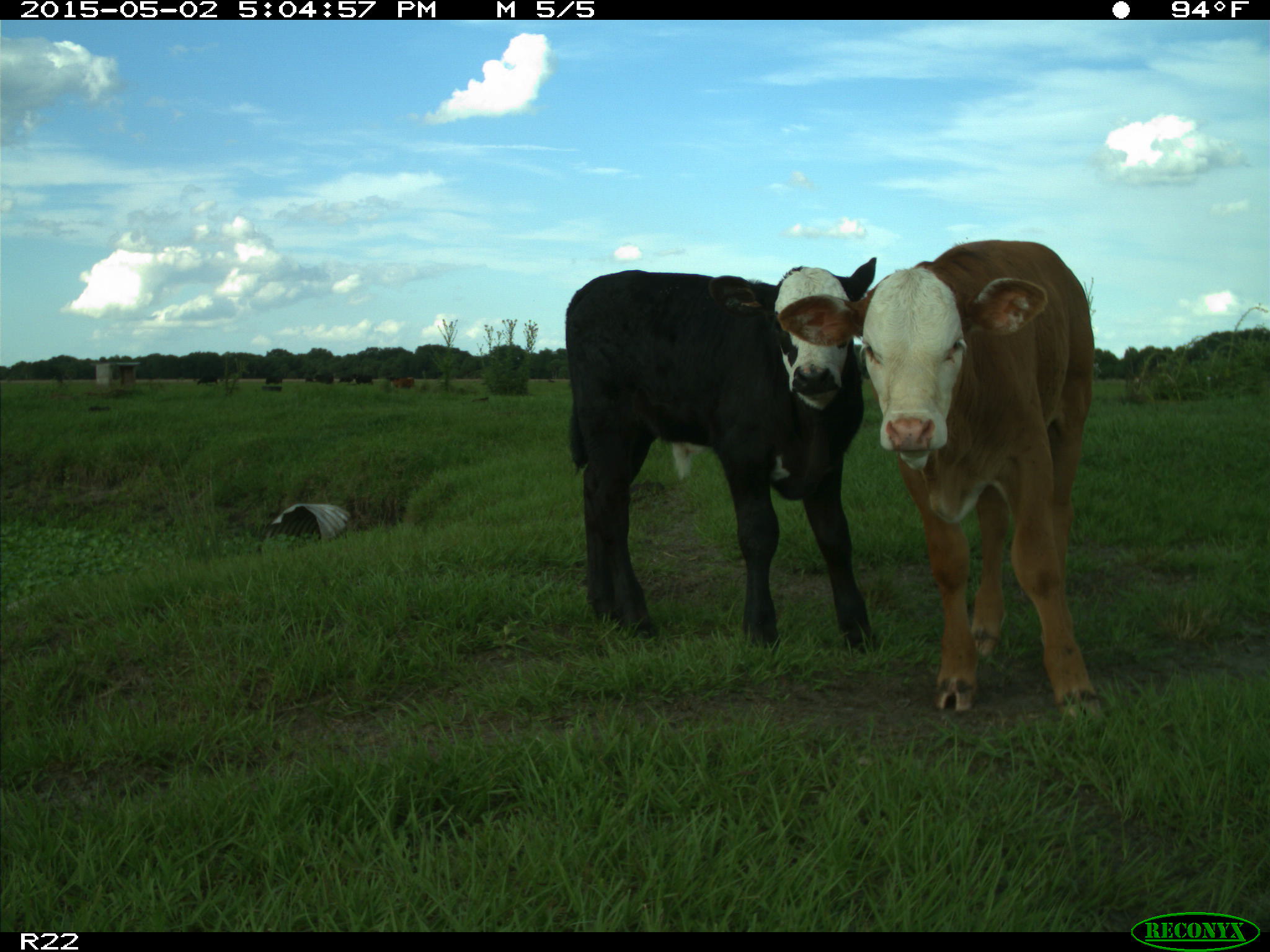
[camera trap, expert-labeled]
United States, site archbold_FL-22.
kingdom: Animalia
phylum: Chordata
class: Mammalia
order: Artiodactyla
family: Bovidae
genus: Bos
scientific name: Bos taurus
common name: domestic cow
Bos taurus (domestic cow).